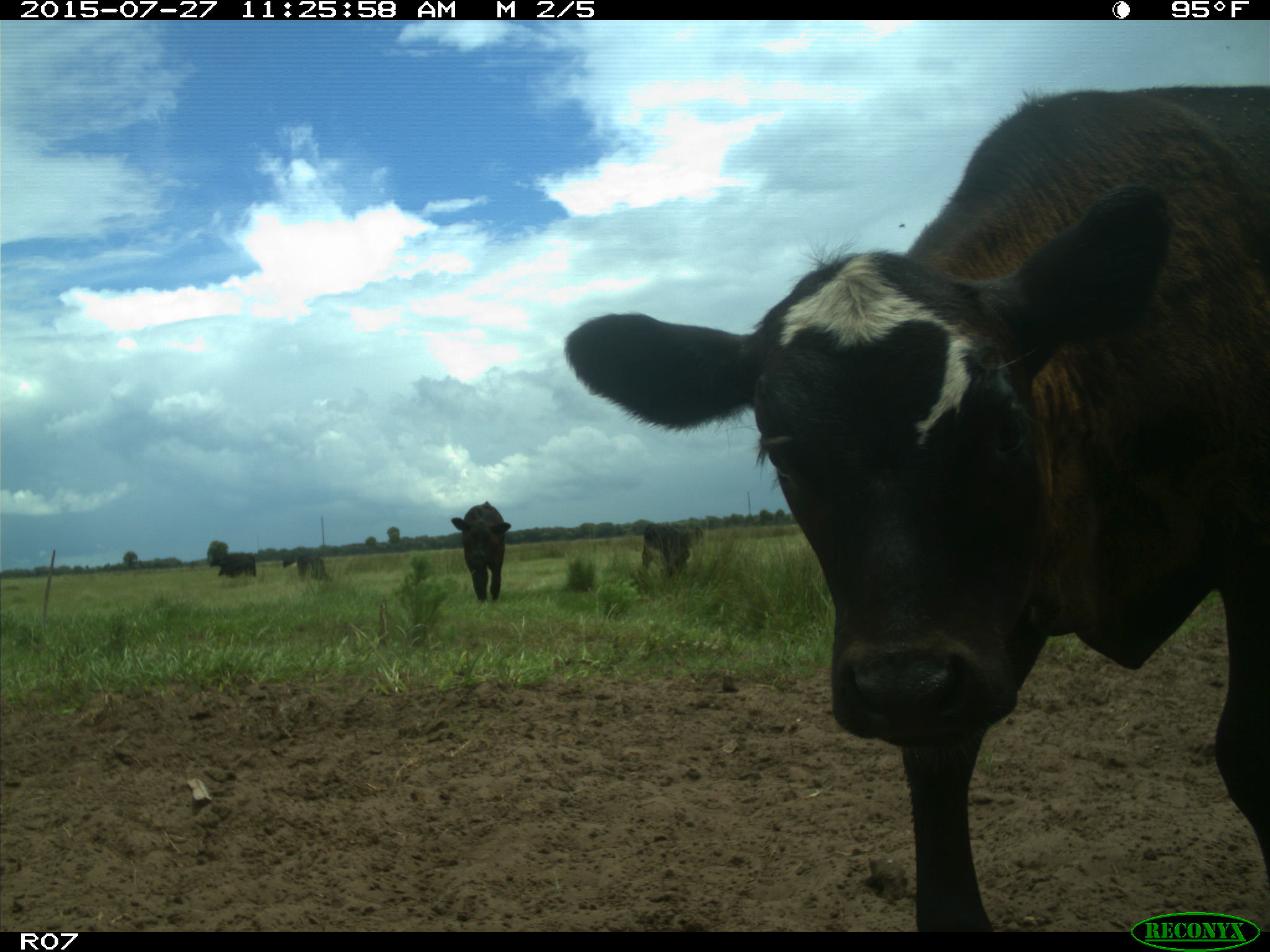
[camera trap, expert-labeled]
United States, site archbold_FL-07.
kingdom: Animalia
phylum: Chordata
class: Mammalia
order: Artiodactyla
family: Bovidae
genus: Bos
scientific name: Bos taurus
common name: domestic cow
Bos taurus (domestic cow).